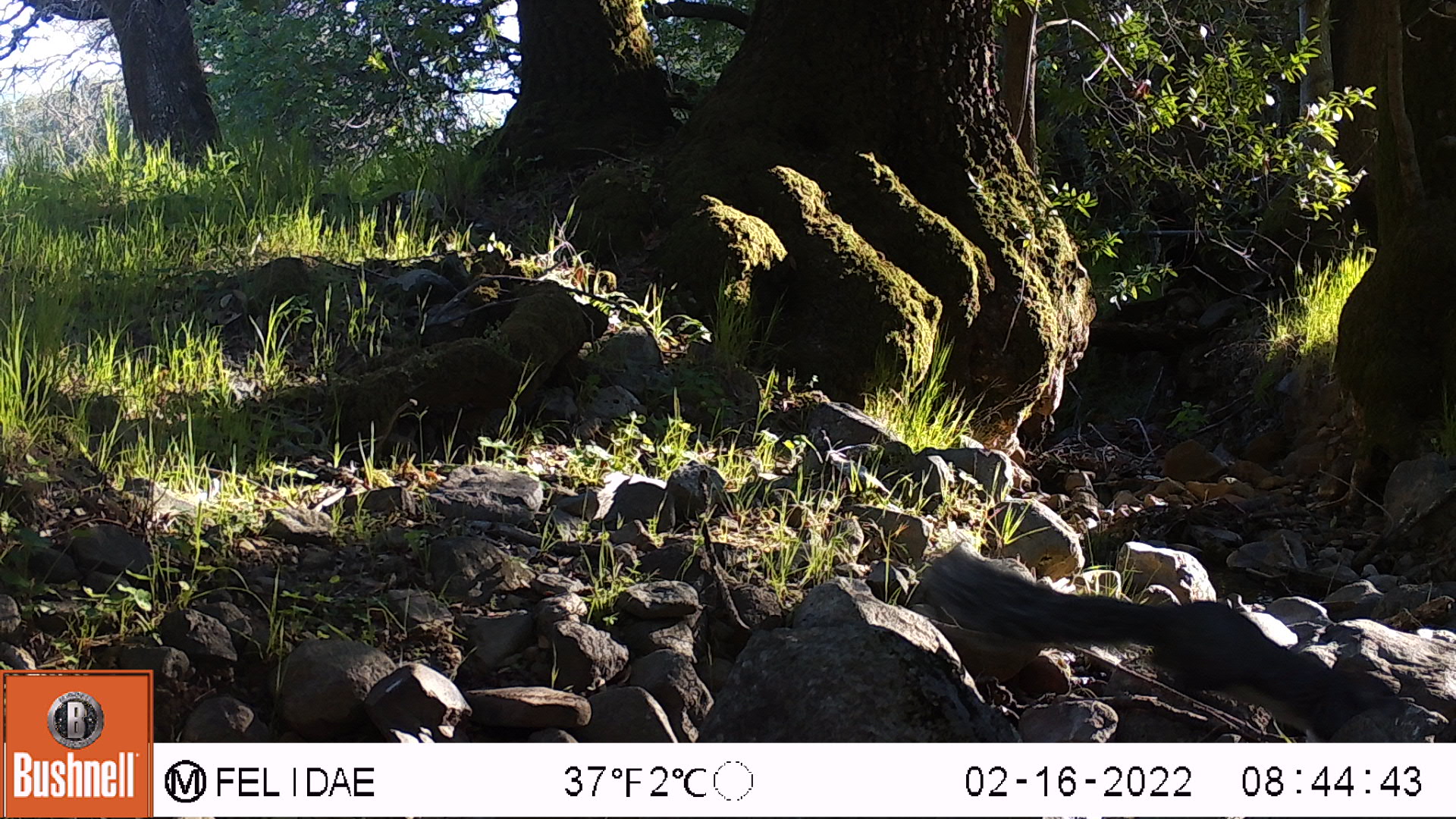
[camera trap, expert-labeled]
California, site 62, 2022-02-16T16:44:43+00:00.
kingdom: Animalia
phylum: Chordata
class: Mammalia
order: Rodentia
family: Sciuridae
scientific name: Sciuridae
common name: squirrel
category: unknown squirrel